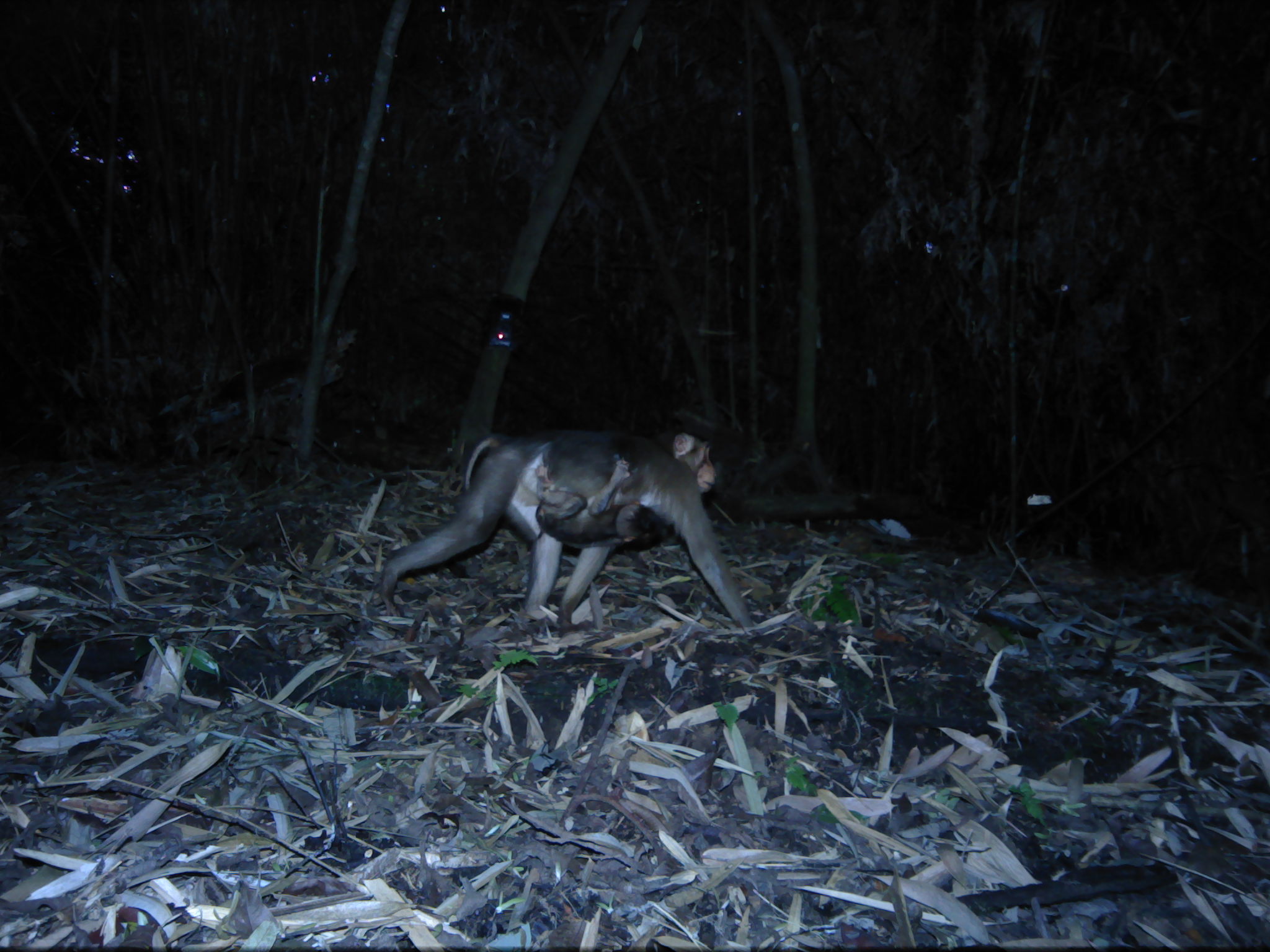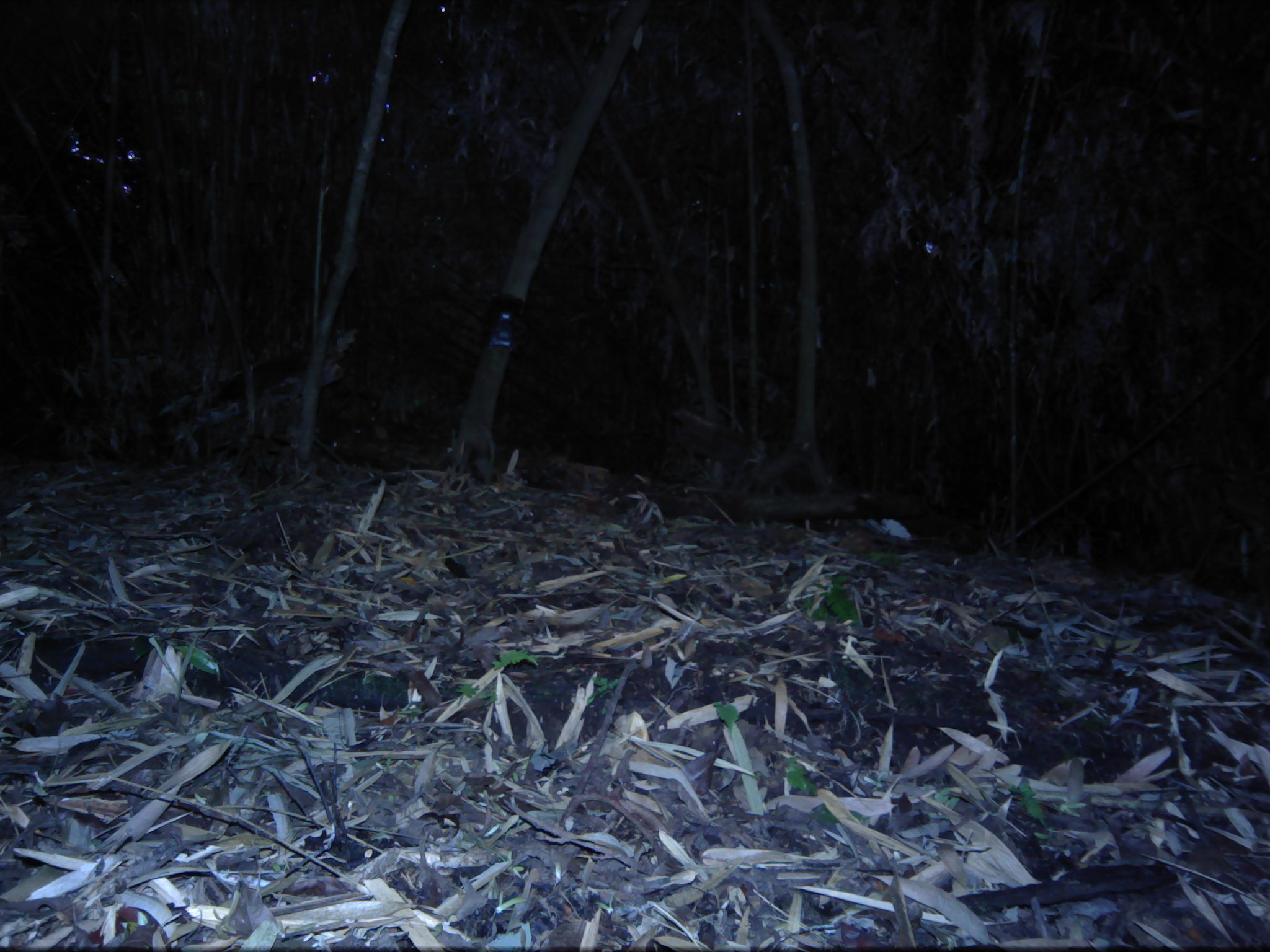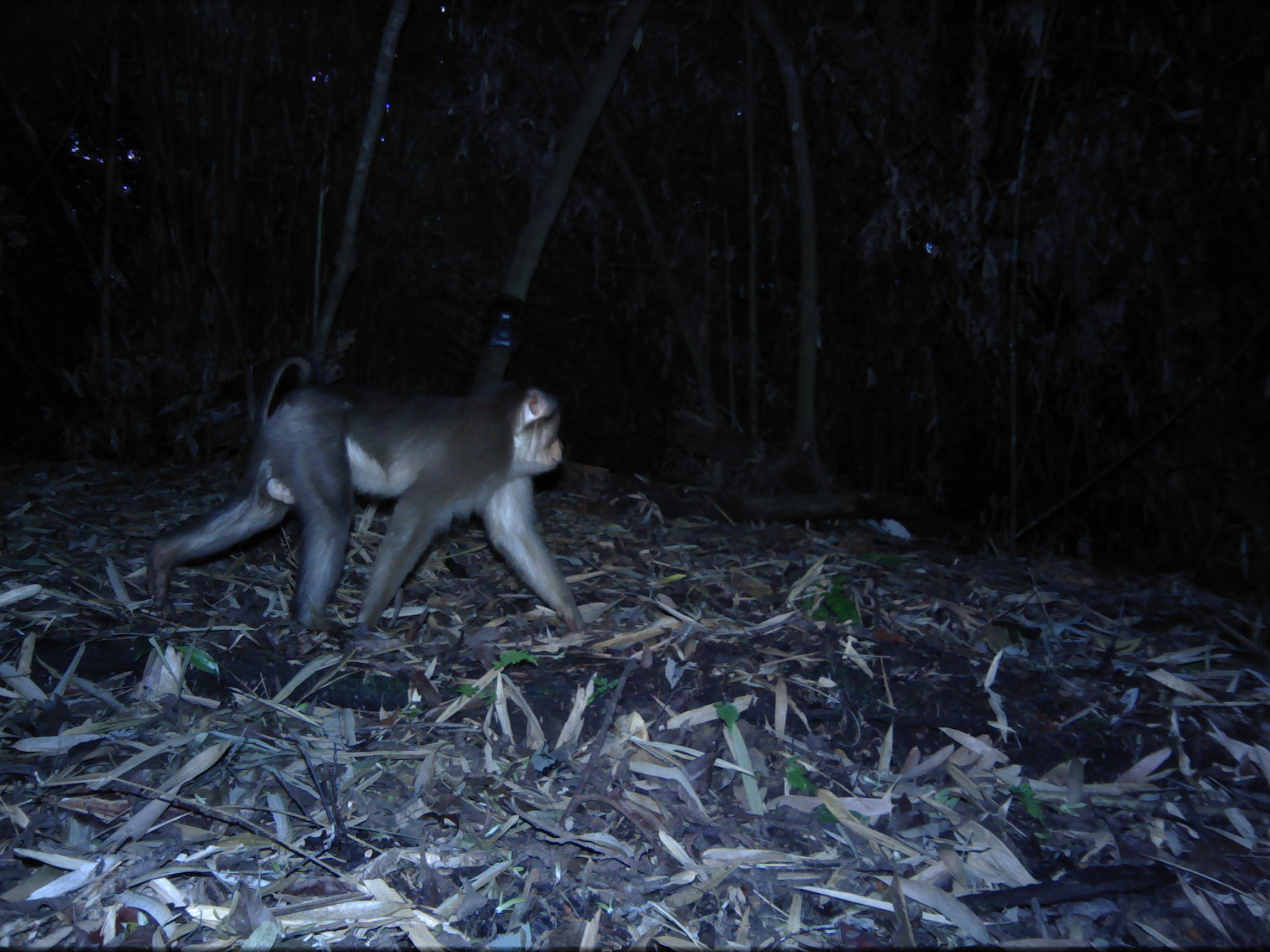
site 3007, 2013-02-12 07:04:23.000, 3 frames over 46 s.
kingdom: Animalia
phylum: Chordata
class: Mammalia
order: Primates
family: Cercopithecidae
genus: Macaca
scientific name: Macaca nemestrina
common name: southern pig-tailed macaque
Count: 2.